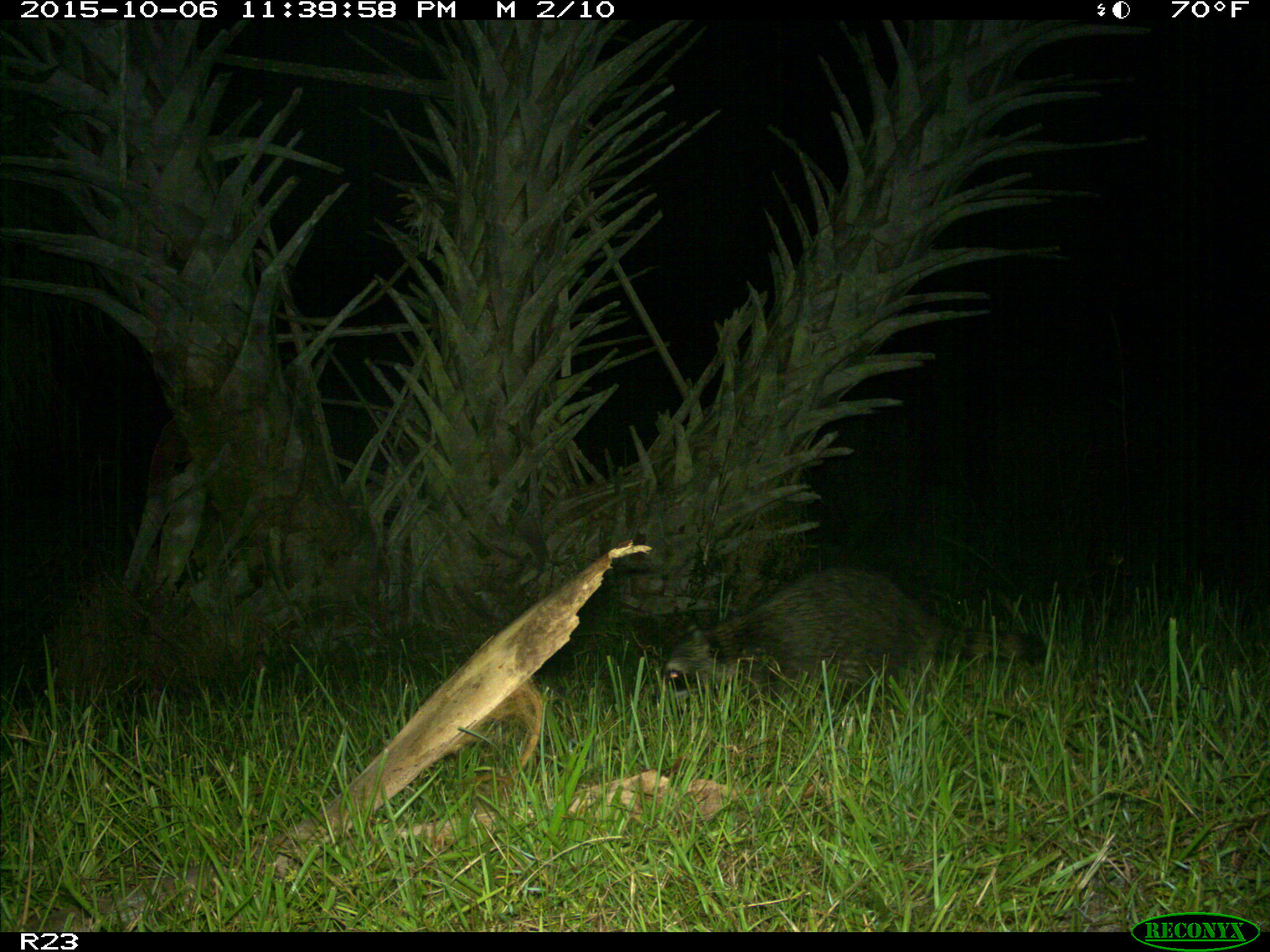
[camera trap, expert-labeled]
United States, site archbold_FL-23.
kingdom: Animalia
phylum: Chordata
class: Mammalia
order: Carnivora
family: Procyonidae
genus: Procyon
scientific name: Procyon lotor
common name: common raccoon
Procyon lotor (common raccoon).